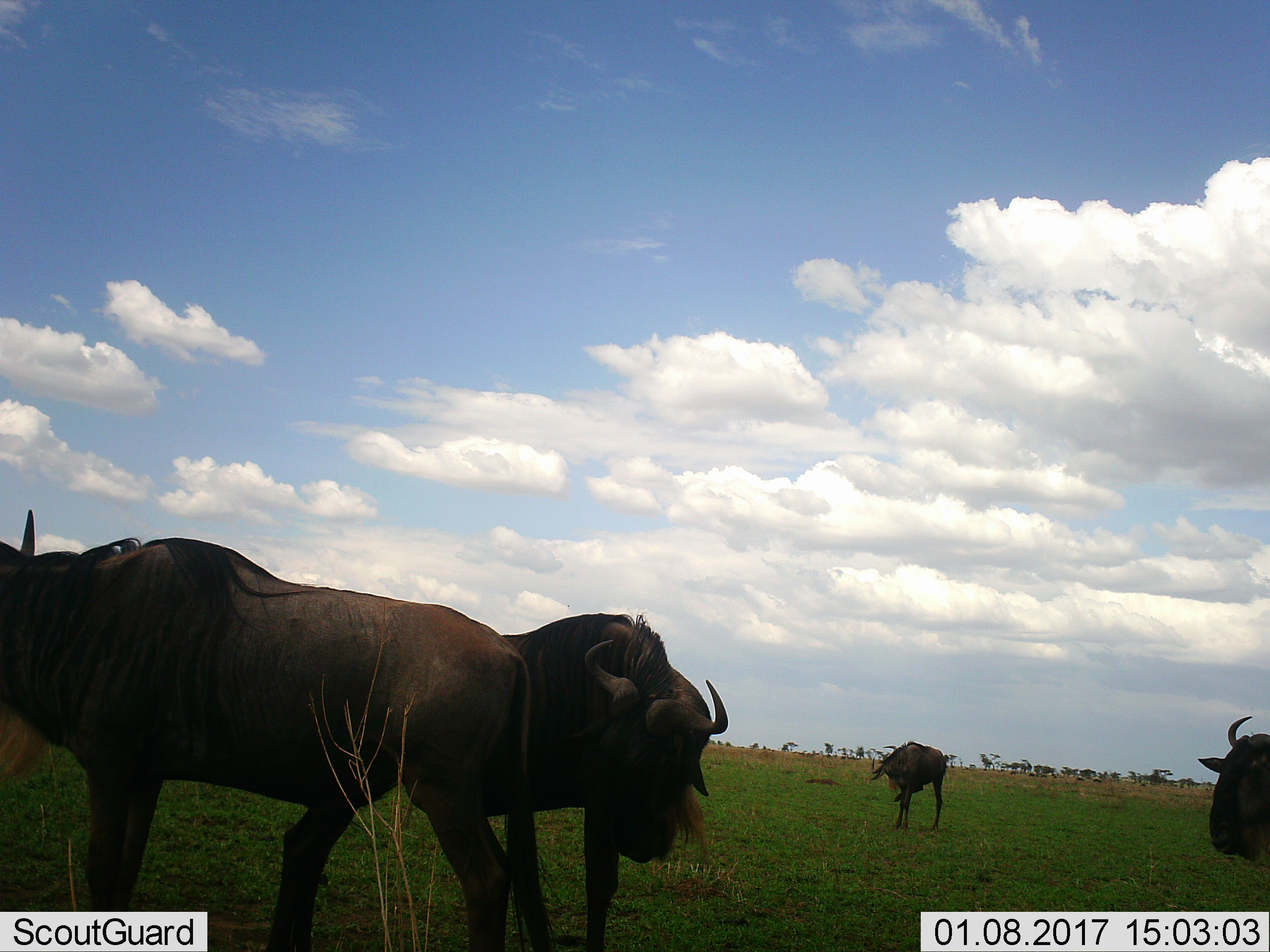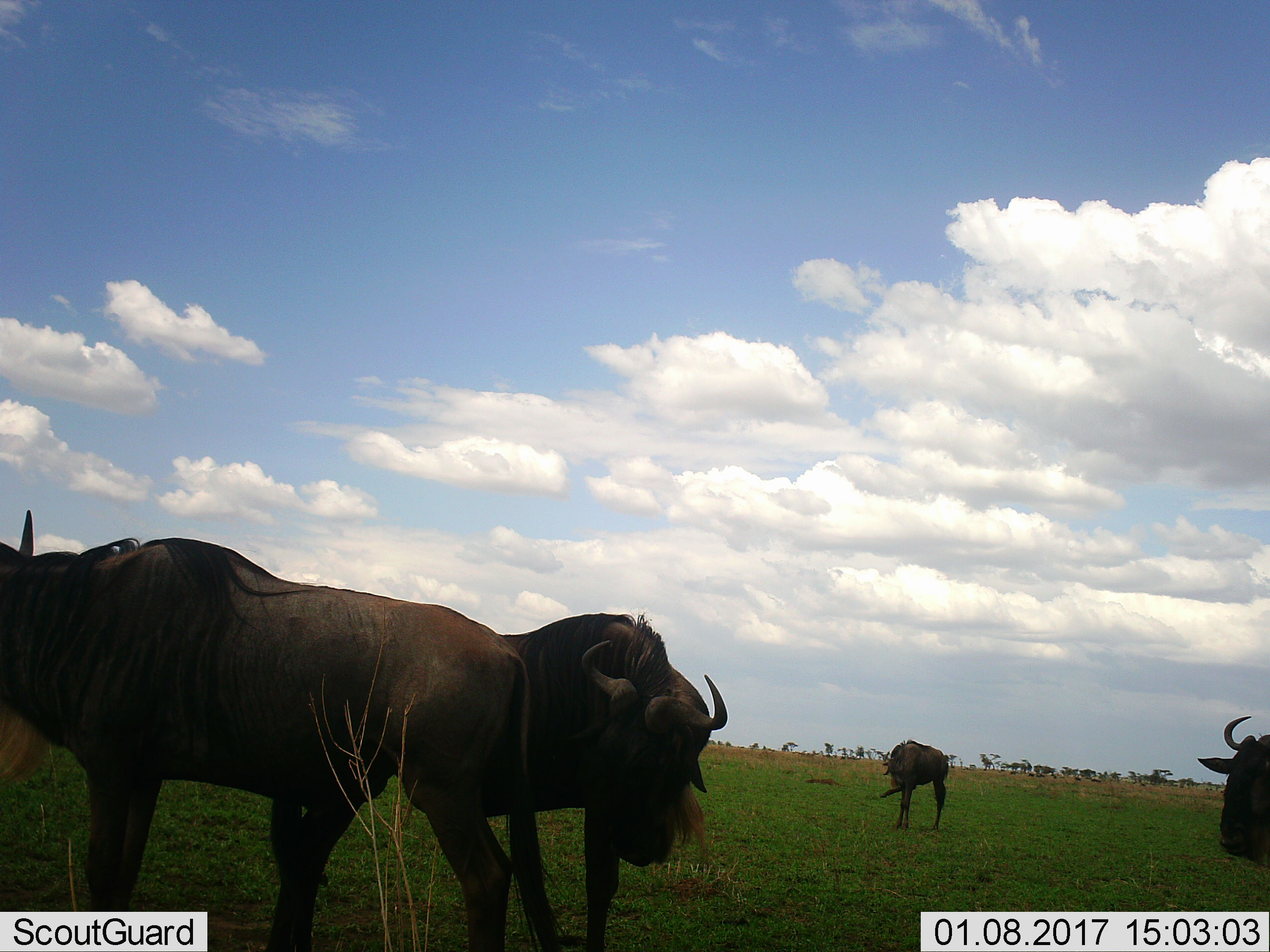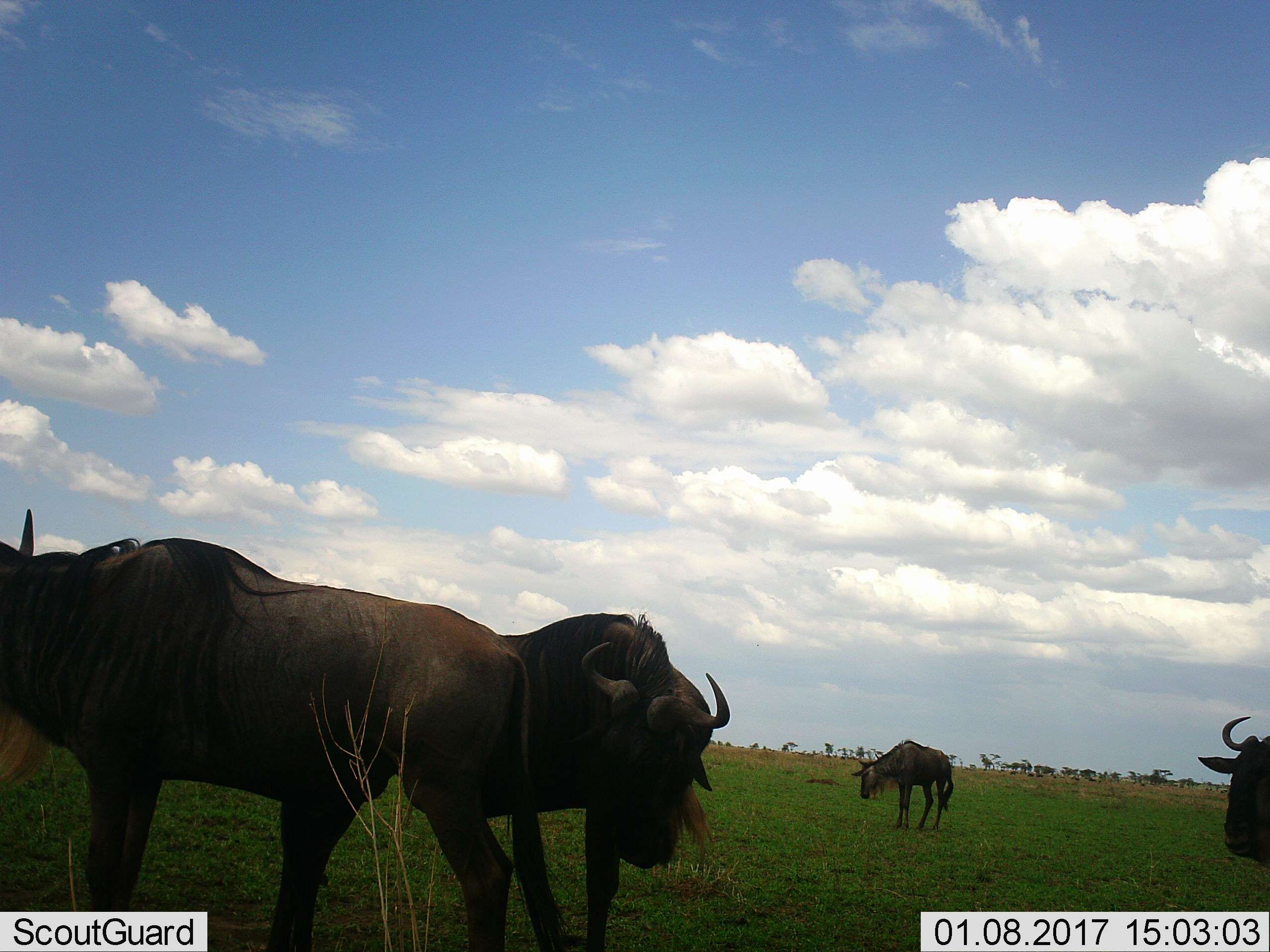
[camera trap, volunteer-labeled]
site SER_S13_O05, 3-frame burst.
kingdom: Animalia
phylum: Chordata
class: Mammalia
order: Artiodactyla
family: Bovidae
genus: Connochaetes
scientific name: Connochaetes taurinus taurinus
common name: blue wildebeest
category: wildebeestblue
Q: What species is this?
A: Wildebeestblue (blue wildebeest) (Connochaetes taurinus taurinus).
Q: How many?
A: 4.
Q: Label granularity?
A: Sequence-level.